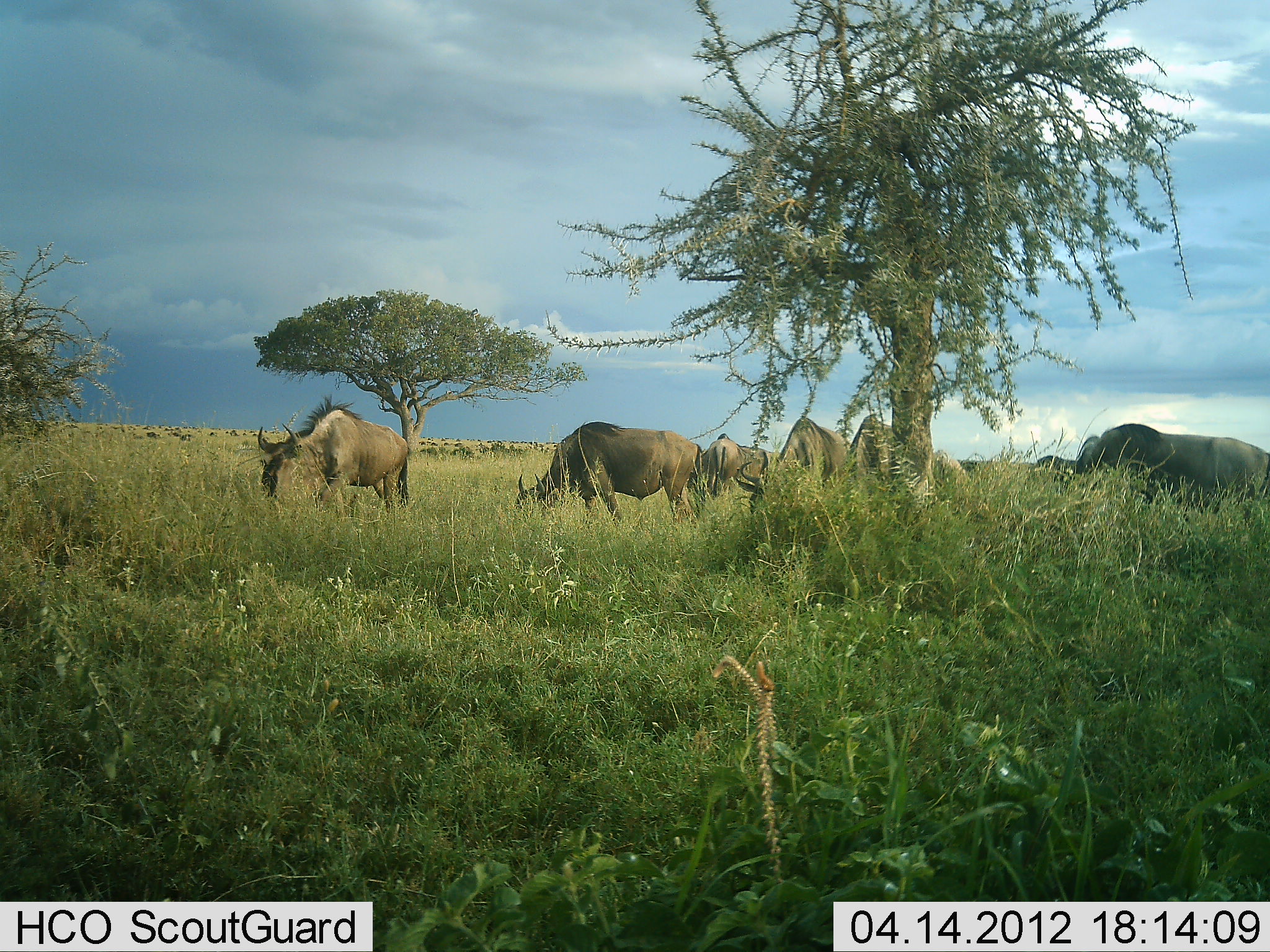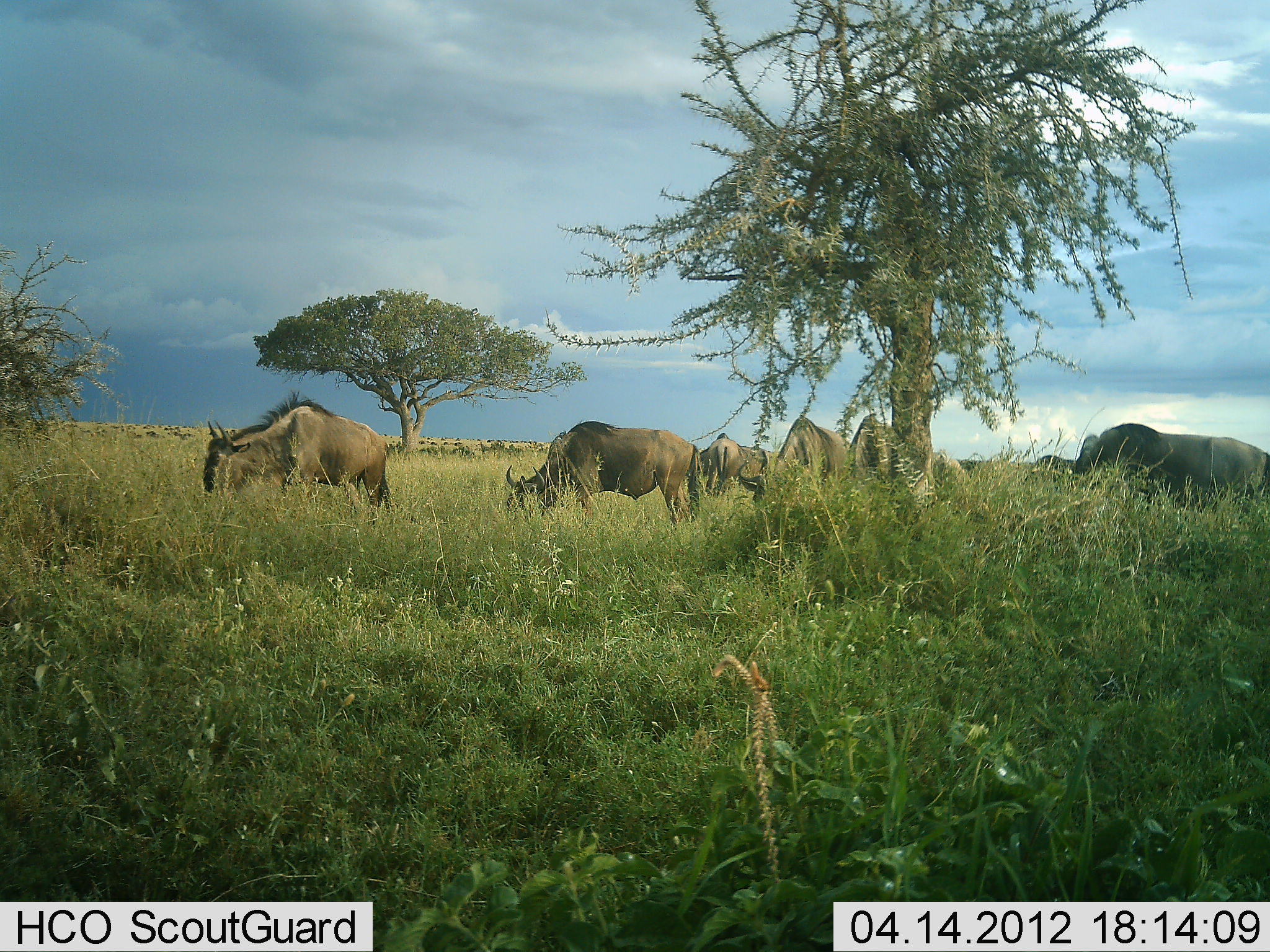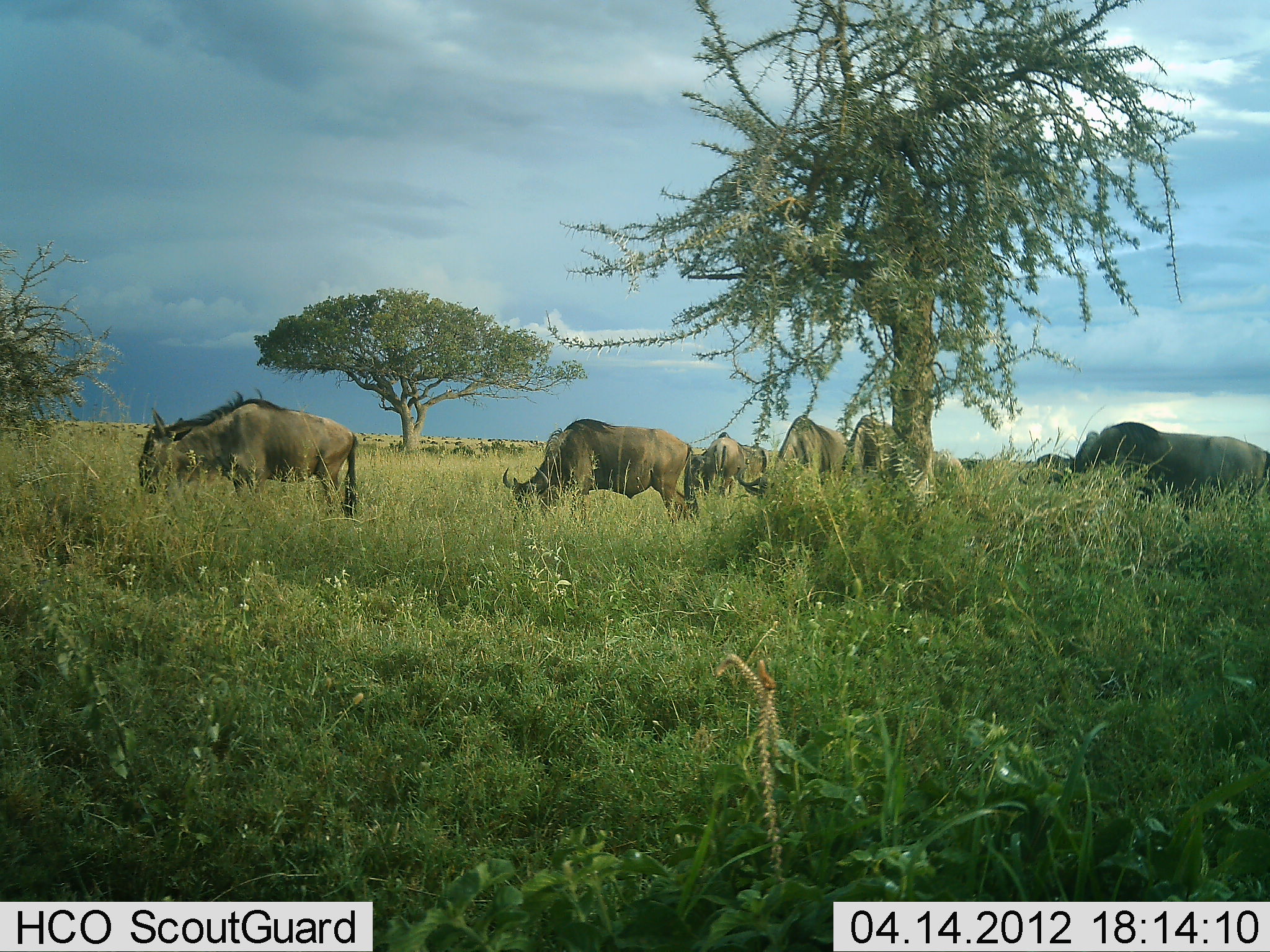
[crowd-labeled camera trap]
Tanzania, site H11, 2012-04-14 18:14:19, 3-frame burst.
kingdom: Animalia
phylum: Chordata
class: Mammalia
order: Artiodactyla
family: Bovidae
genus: Connochaetes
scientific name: Connochaetes taurinus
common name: blue wildebeest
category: wildebeest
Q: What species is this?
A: Wildebeest (blue wildebeest) (Connochaetes taurinus).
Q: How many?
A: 7.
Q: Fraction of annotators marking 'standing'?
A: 29%.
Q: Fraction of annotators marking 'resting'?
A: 4%.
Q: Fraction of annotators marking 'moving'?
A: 29%.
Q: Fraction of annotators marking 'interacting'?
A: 4%.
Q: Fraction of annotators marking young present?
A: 0%.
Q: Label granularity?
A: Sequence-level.